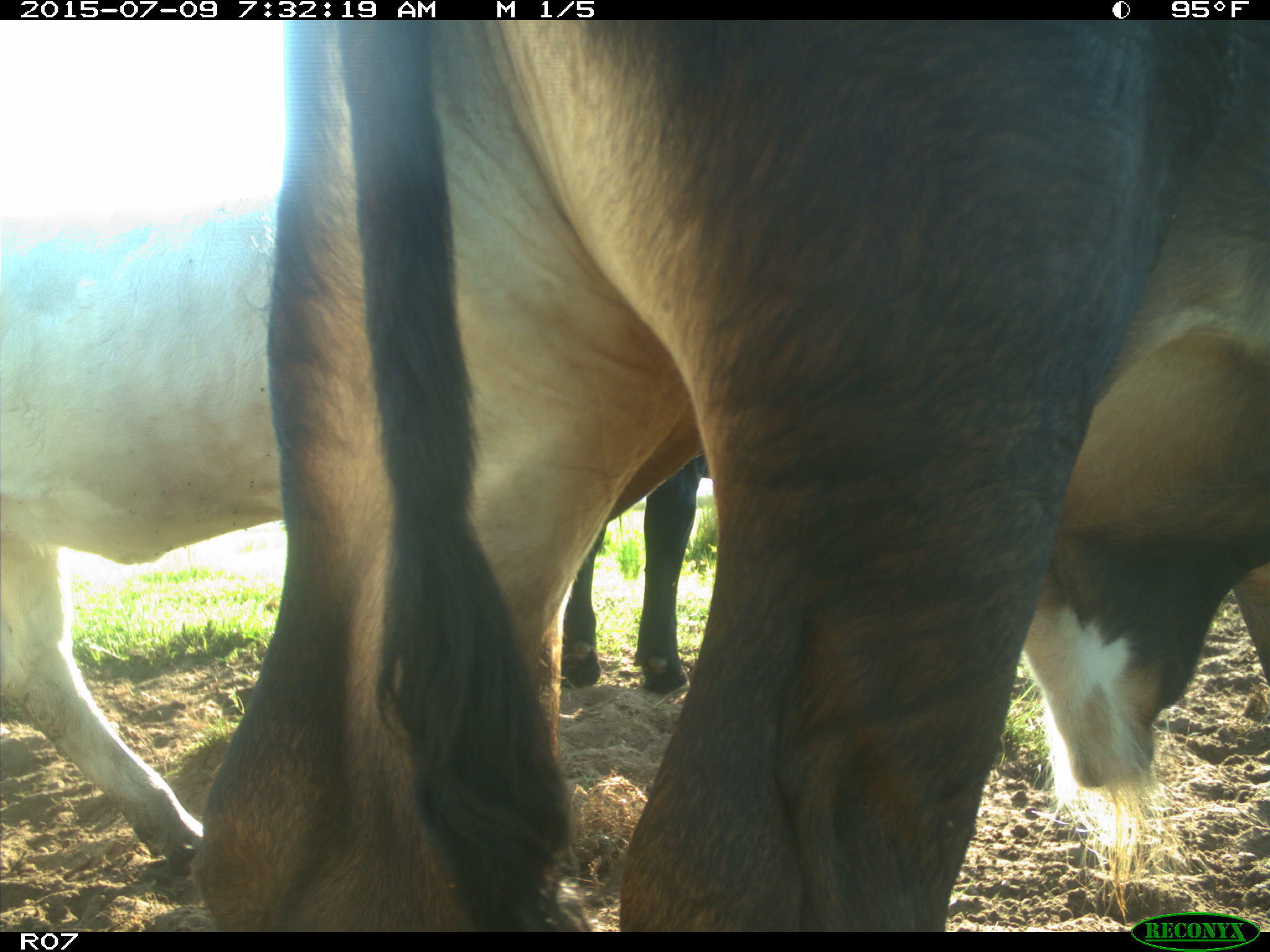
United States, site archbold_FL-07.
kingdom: Animalia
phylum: Chordata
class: Mammalia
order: Artiodactyla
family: Bovidae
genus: Bos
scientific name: Bos taurus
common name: domestic cow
Bos taurus (domestic cow).